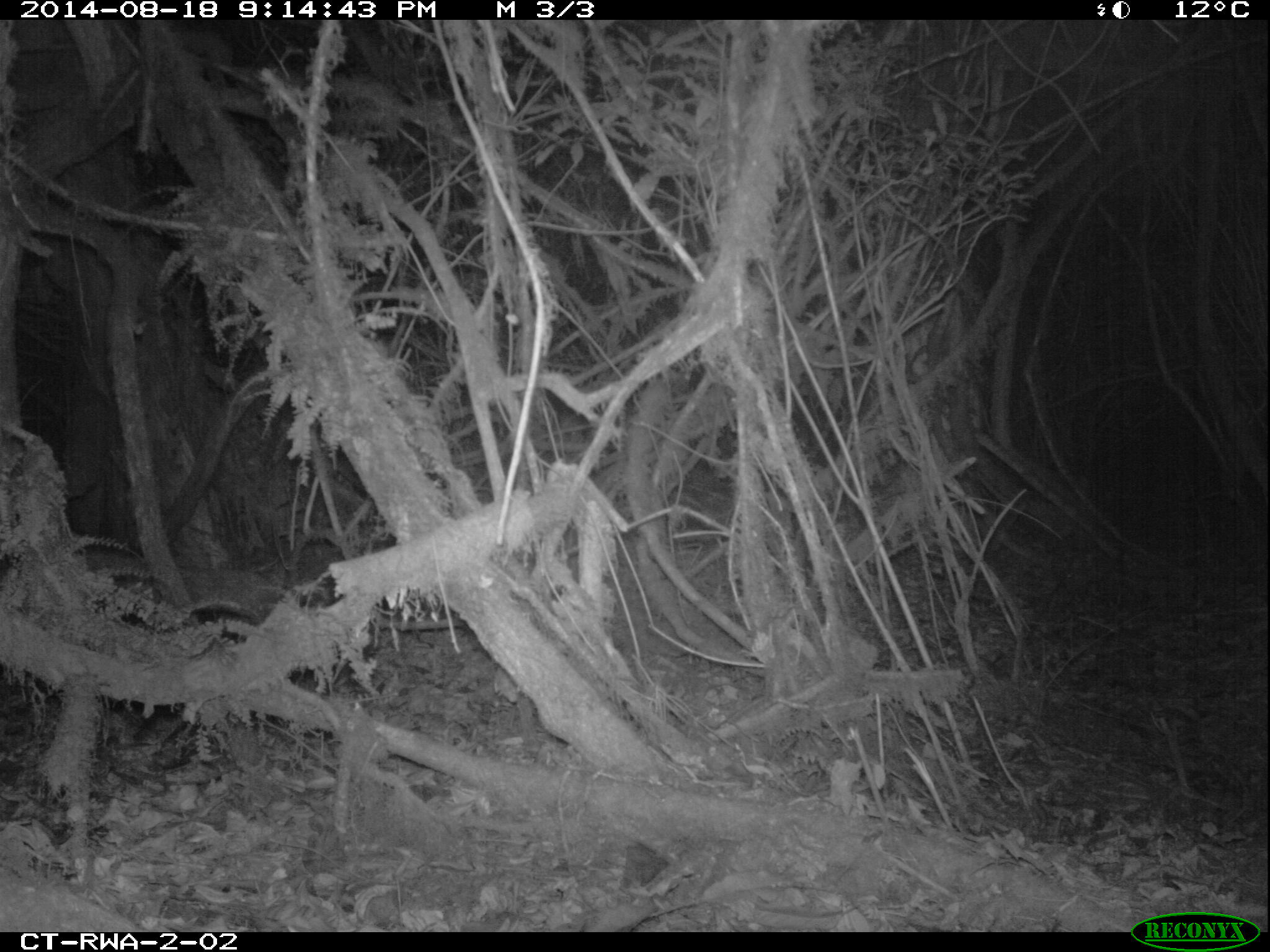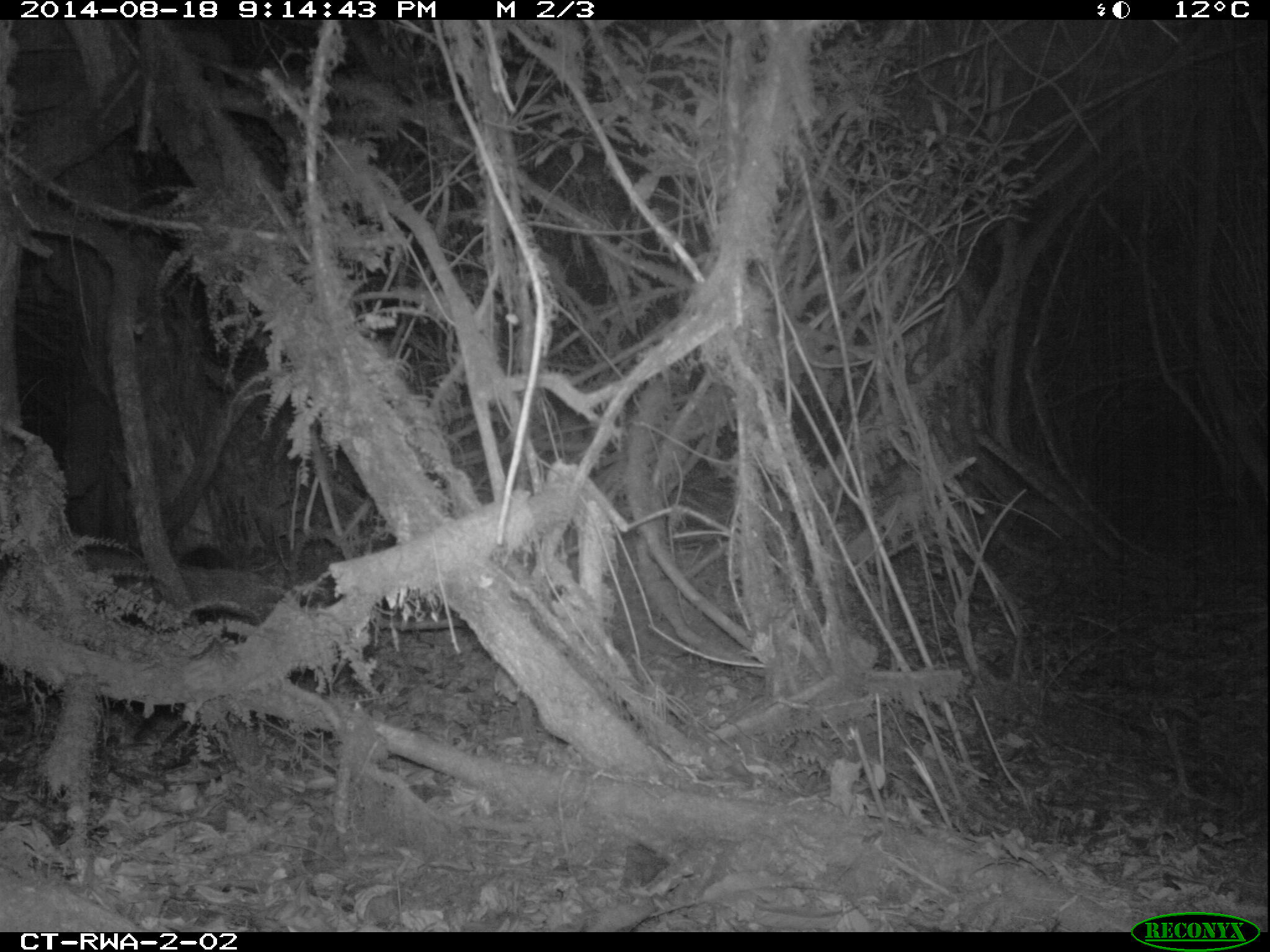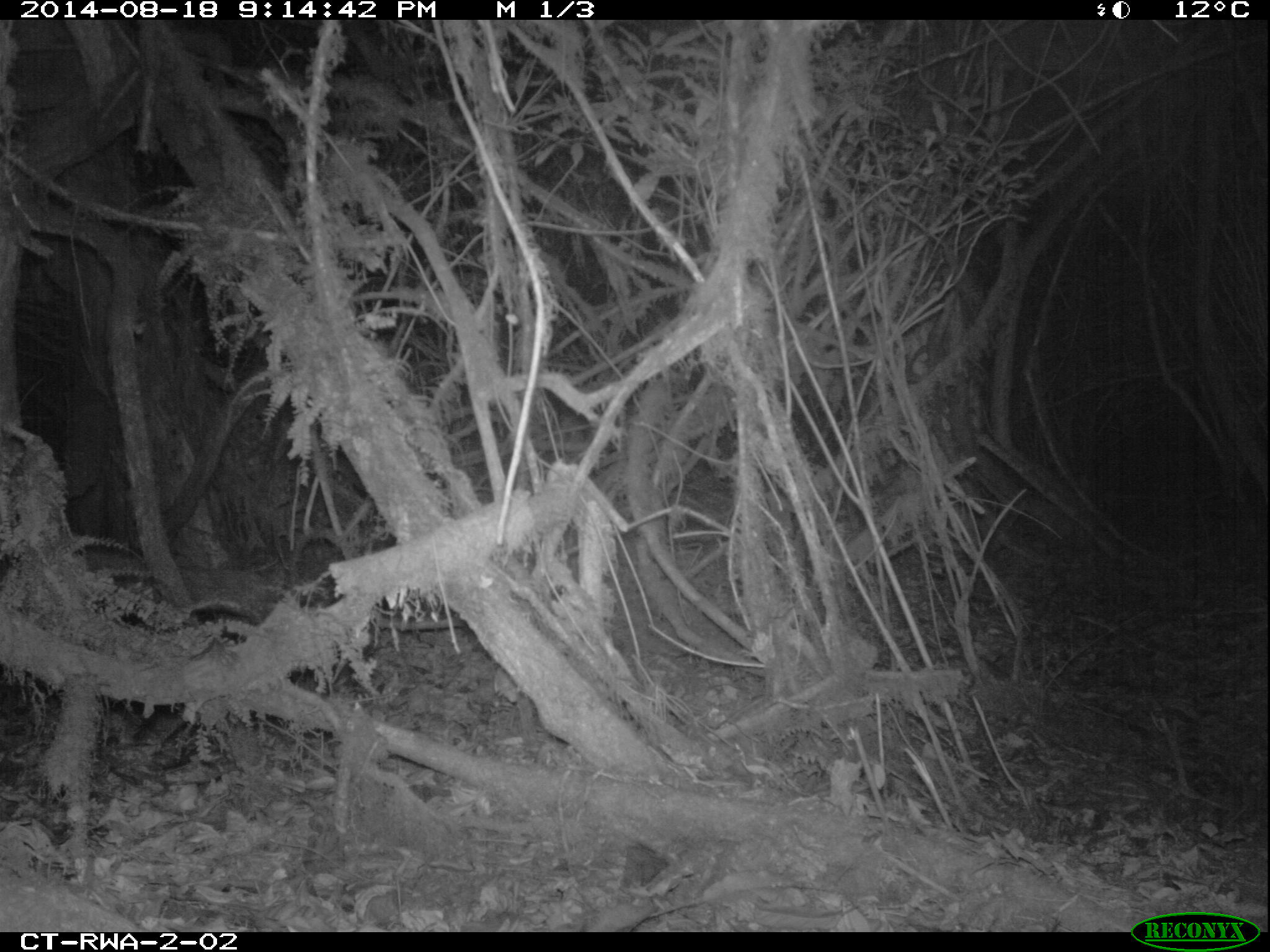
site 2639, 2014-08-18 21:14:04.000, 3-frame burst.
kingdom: Animalia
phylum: Chordata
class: Mammalia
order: Rodentia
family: Nesomyidae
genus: Cricetomys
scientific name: Cricetomys gambianus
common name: african giant pouched rat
Cricetomys gambianus (african giant pouched rat), count 1.